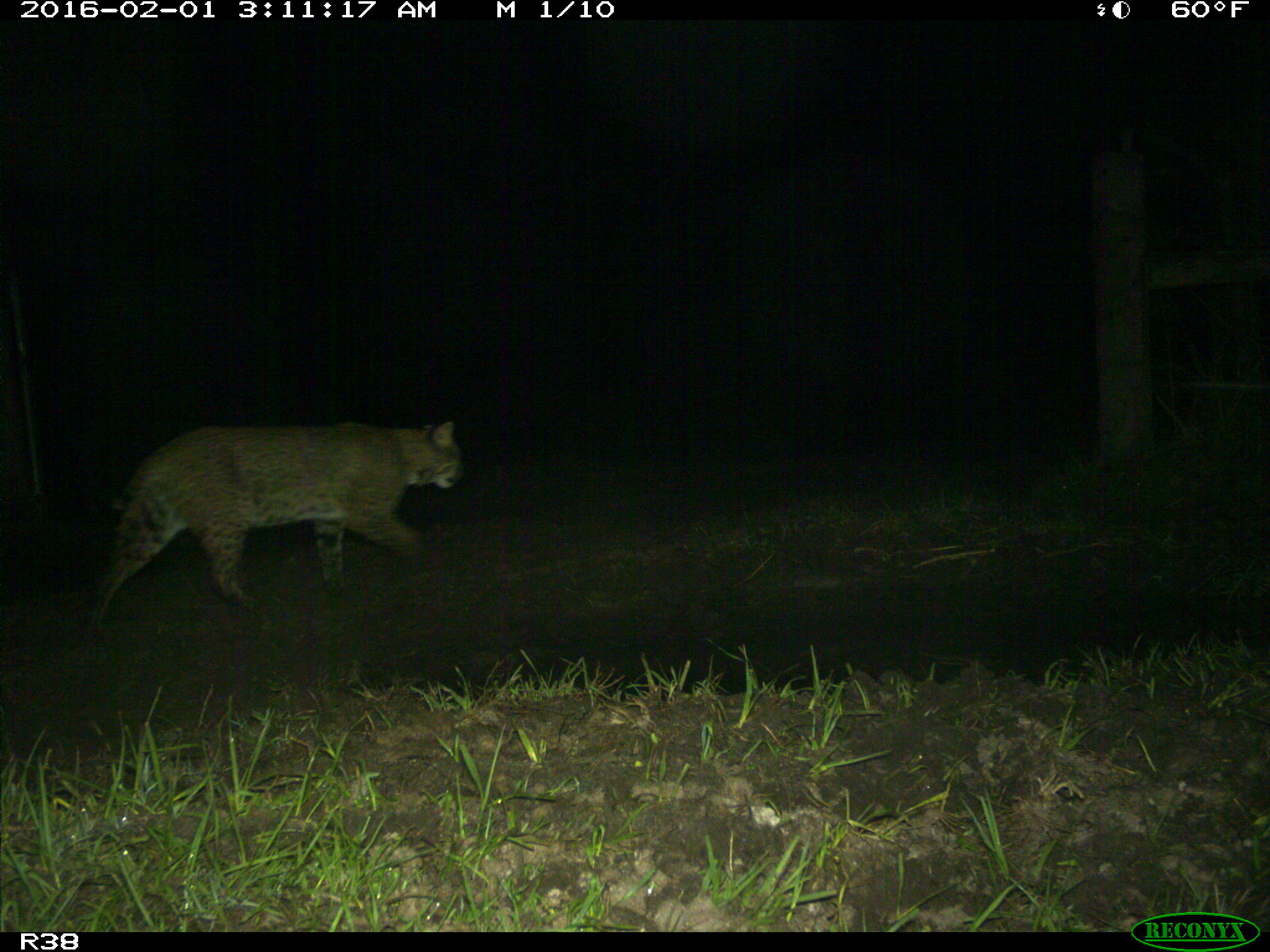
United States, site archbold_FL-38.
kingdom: Animalia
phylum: Chordata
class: Mammalia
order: Carnivora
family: Felidae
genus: Lynx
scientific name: Lynx rufus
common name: bobcat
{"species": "Lynx rufus (bobcat)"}